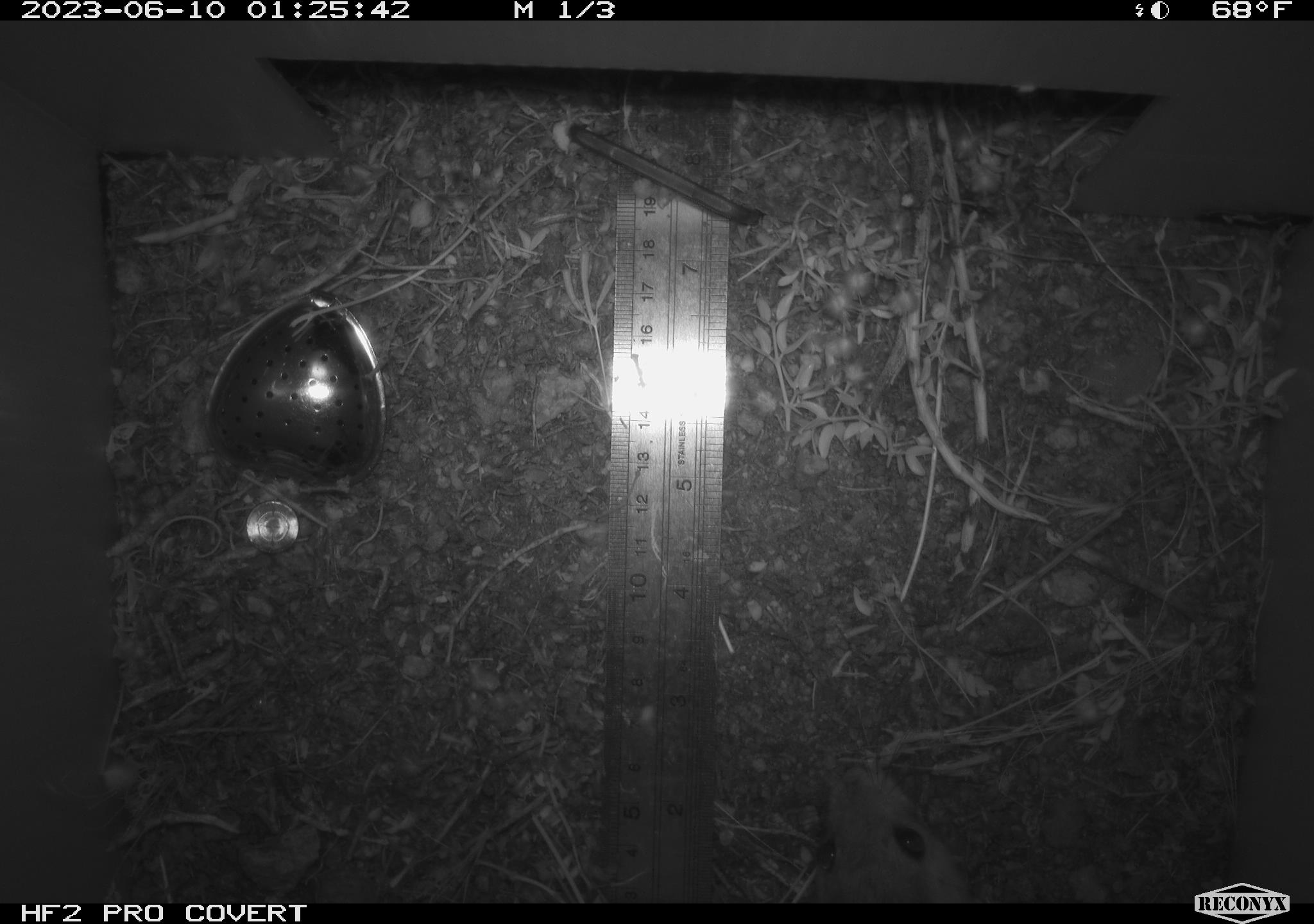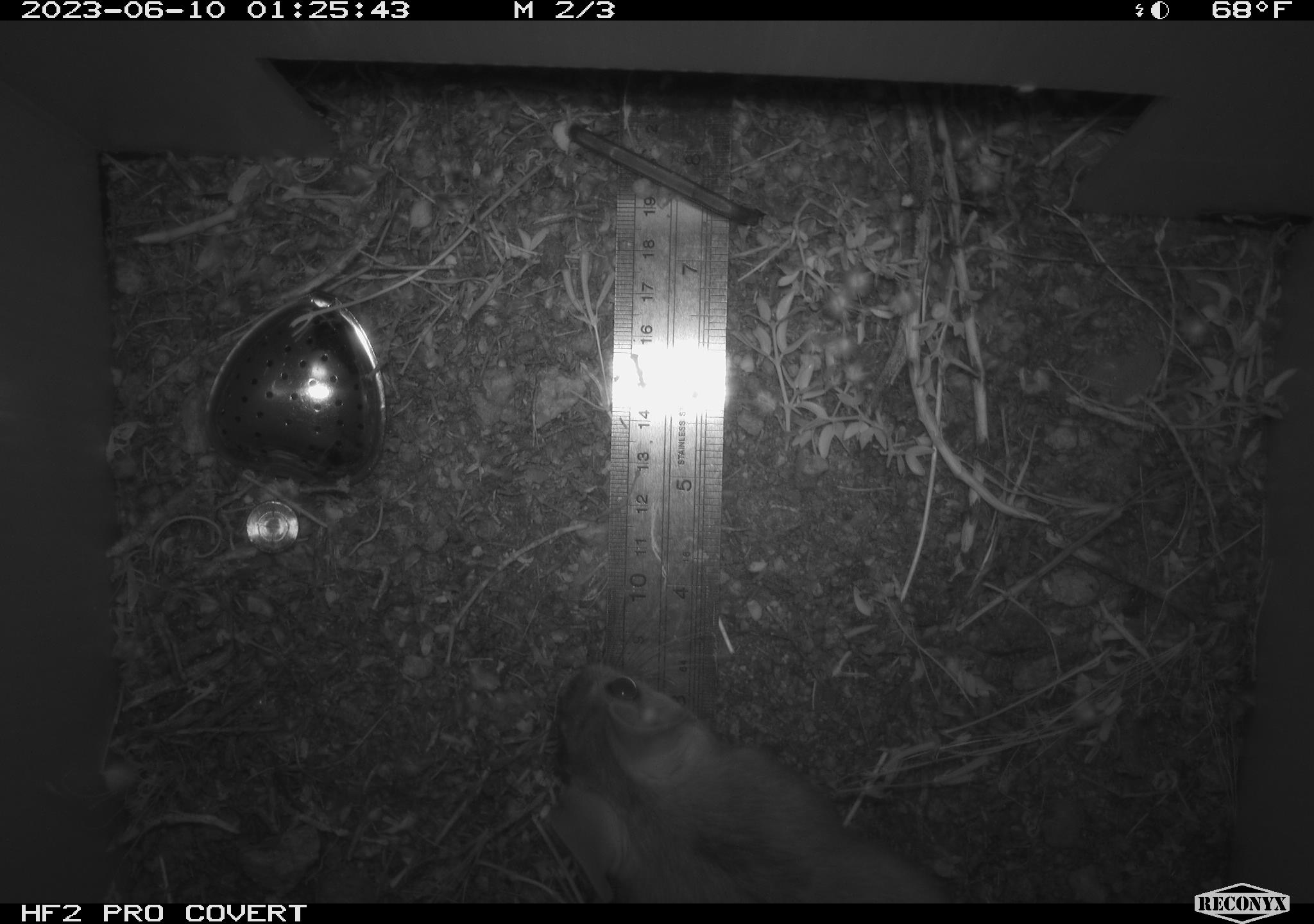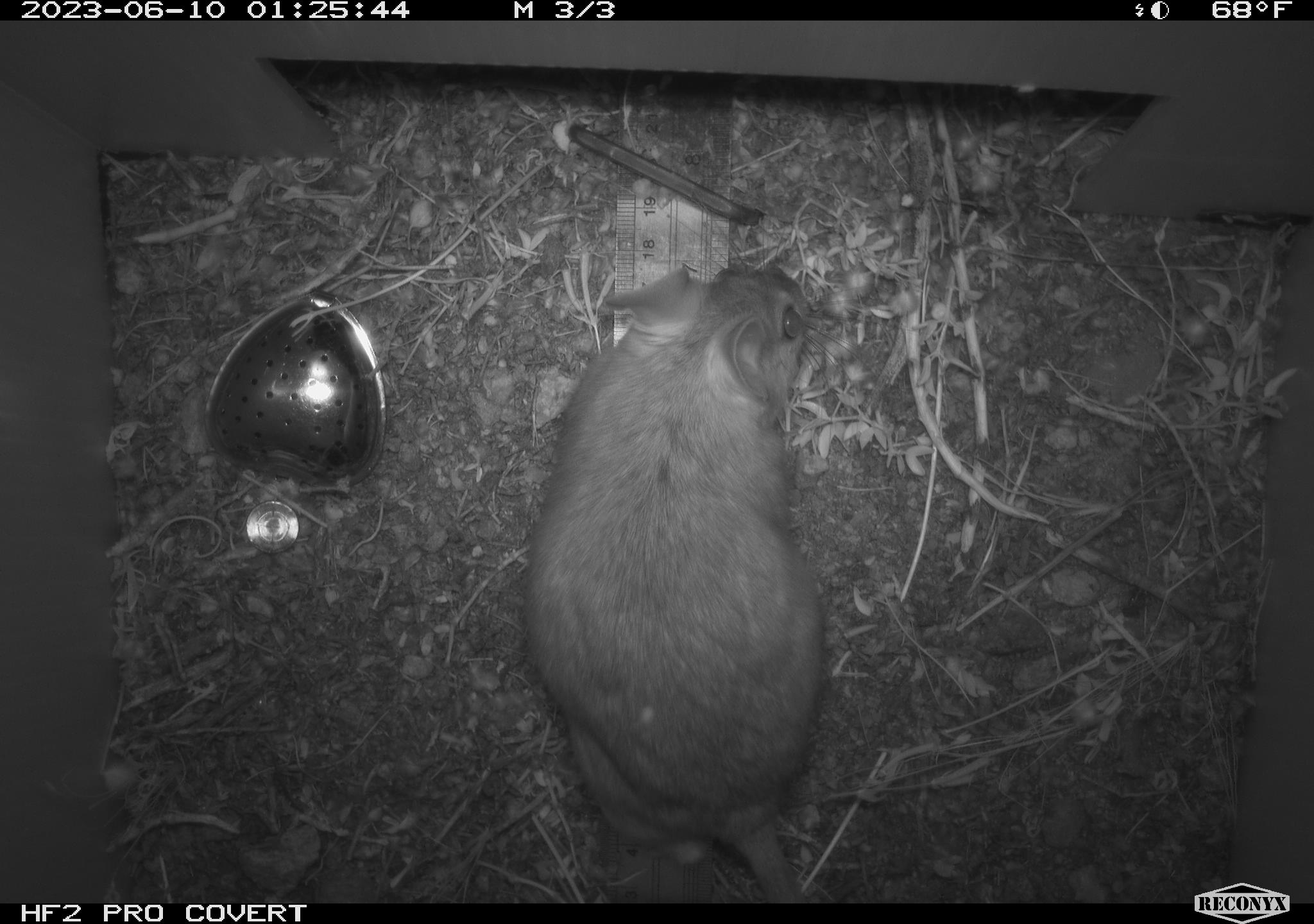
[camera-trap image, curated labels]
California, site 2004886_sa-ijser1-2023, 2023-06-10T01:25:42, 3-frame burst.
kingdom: Animalia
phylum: Chordata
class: Mammalia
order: Rodentia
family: Cricetidae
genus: Neotoma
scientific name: Neotoma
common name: pack rat or woodrat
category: neotoma species